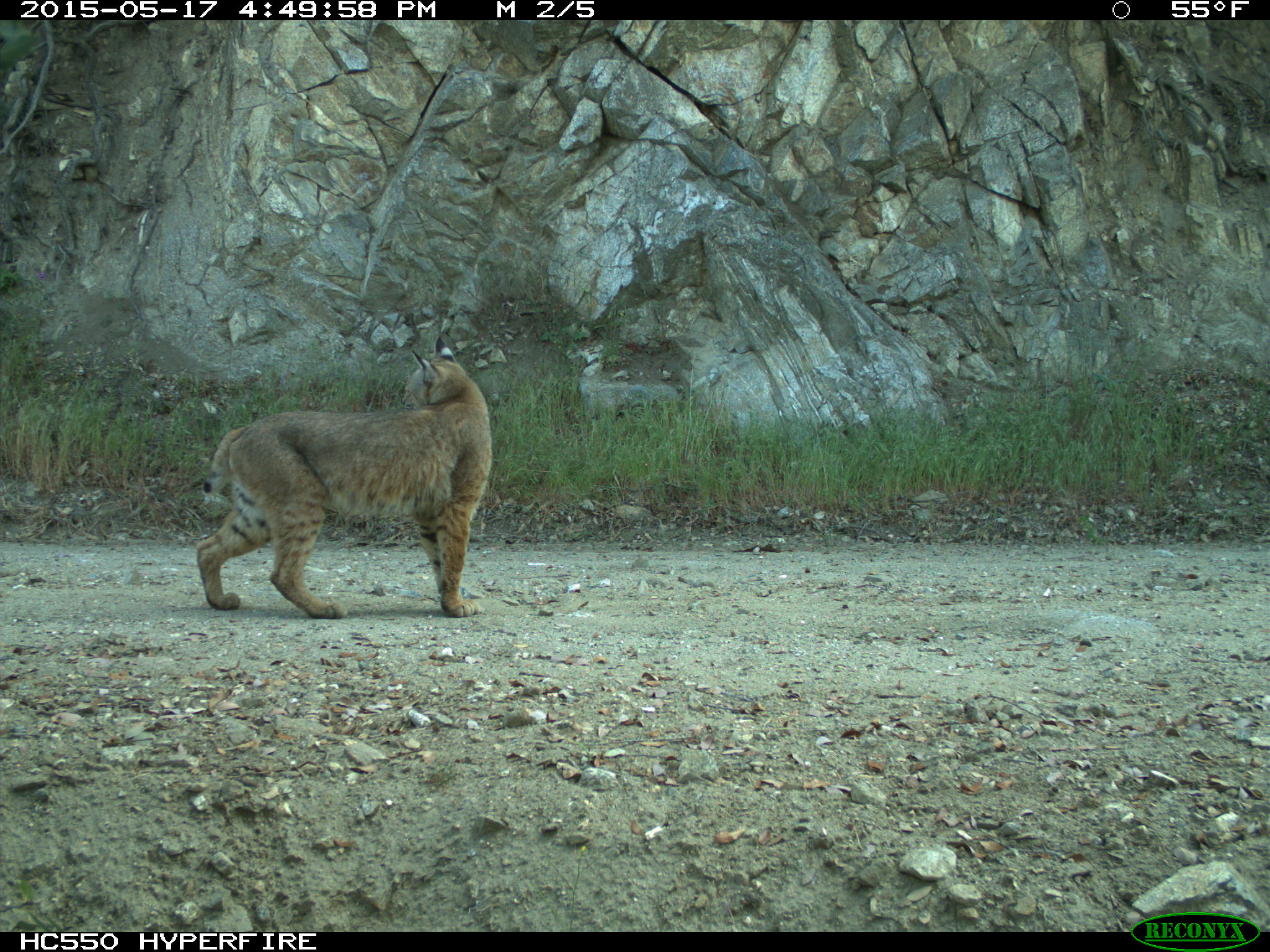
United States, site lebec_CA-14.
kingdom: Animalia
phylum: Chordata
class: Mammalia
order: Carnivora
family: Felidae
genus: Lynx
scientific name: Lynx rufus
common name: bobcat